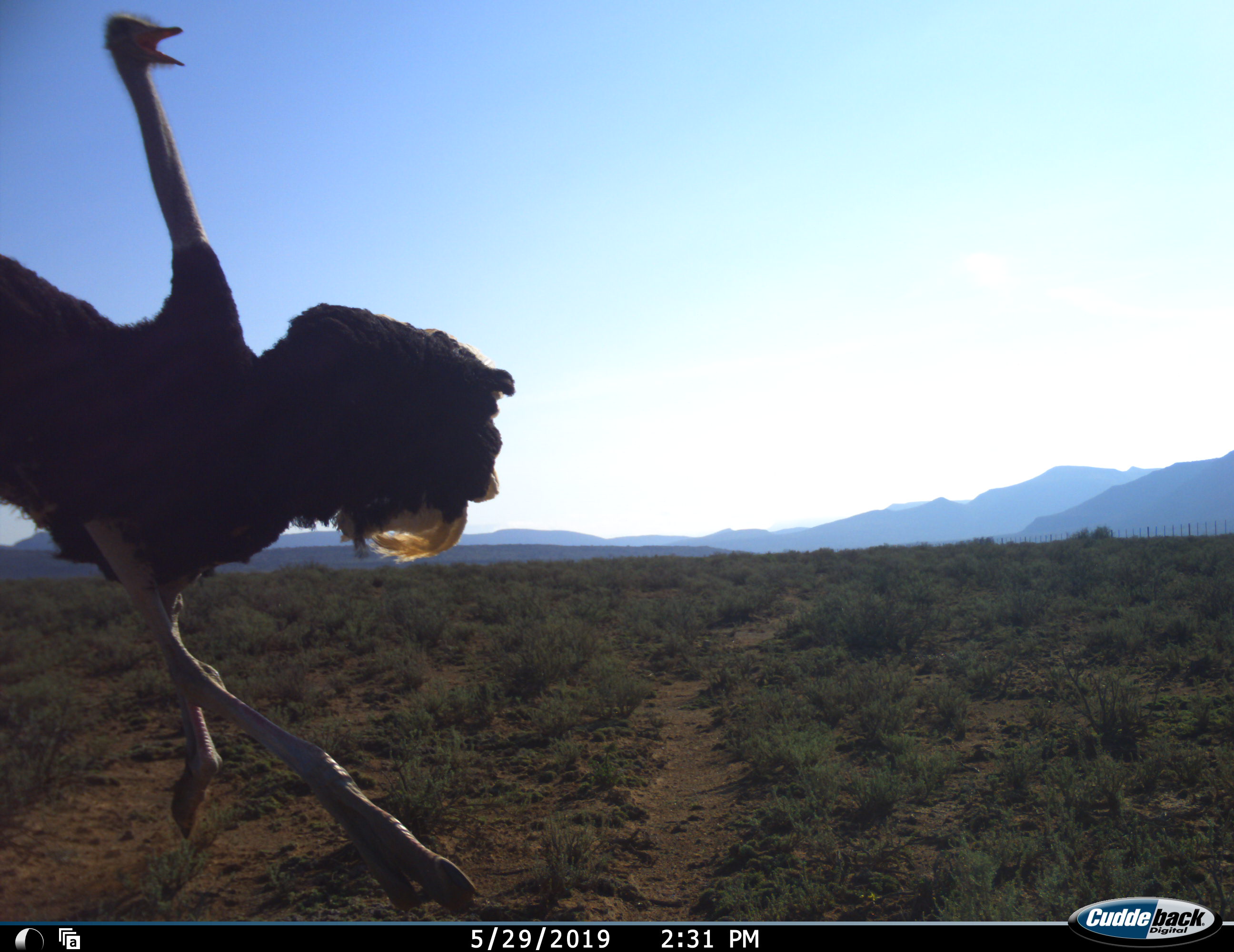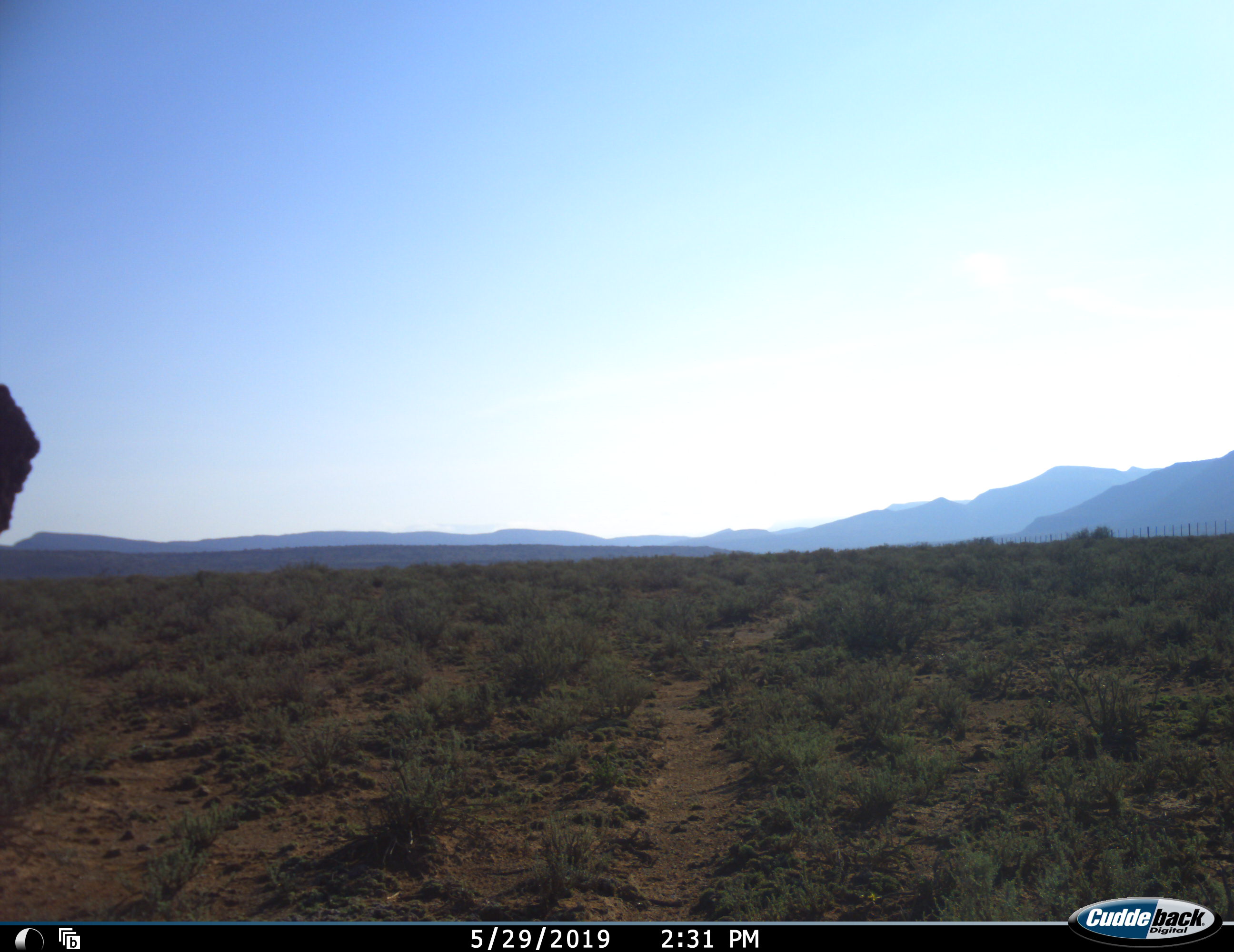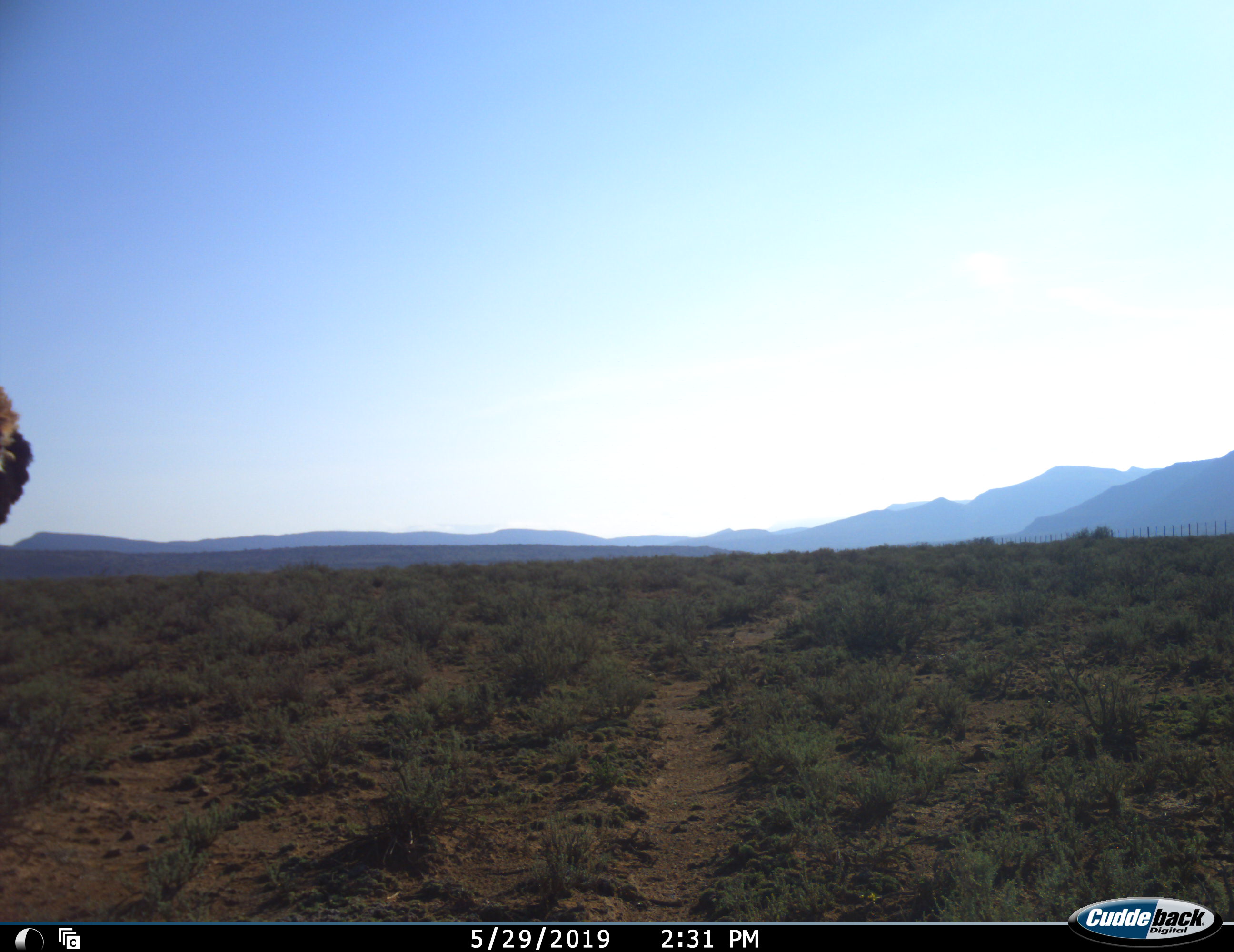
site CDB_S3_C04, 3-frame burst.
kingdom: Animalia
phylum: Chordata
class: Aves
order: Struthioniformes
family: Struthionidae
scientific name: Struthionidae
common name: ostrich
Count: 1.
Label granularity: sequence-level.